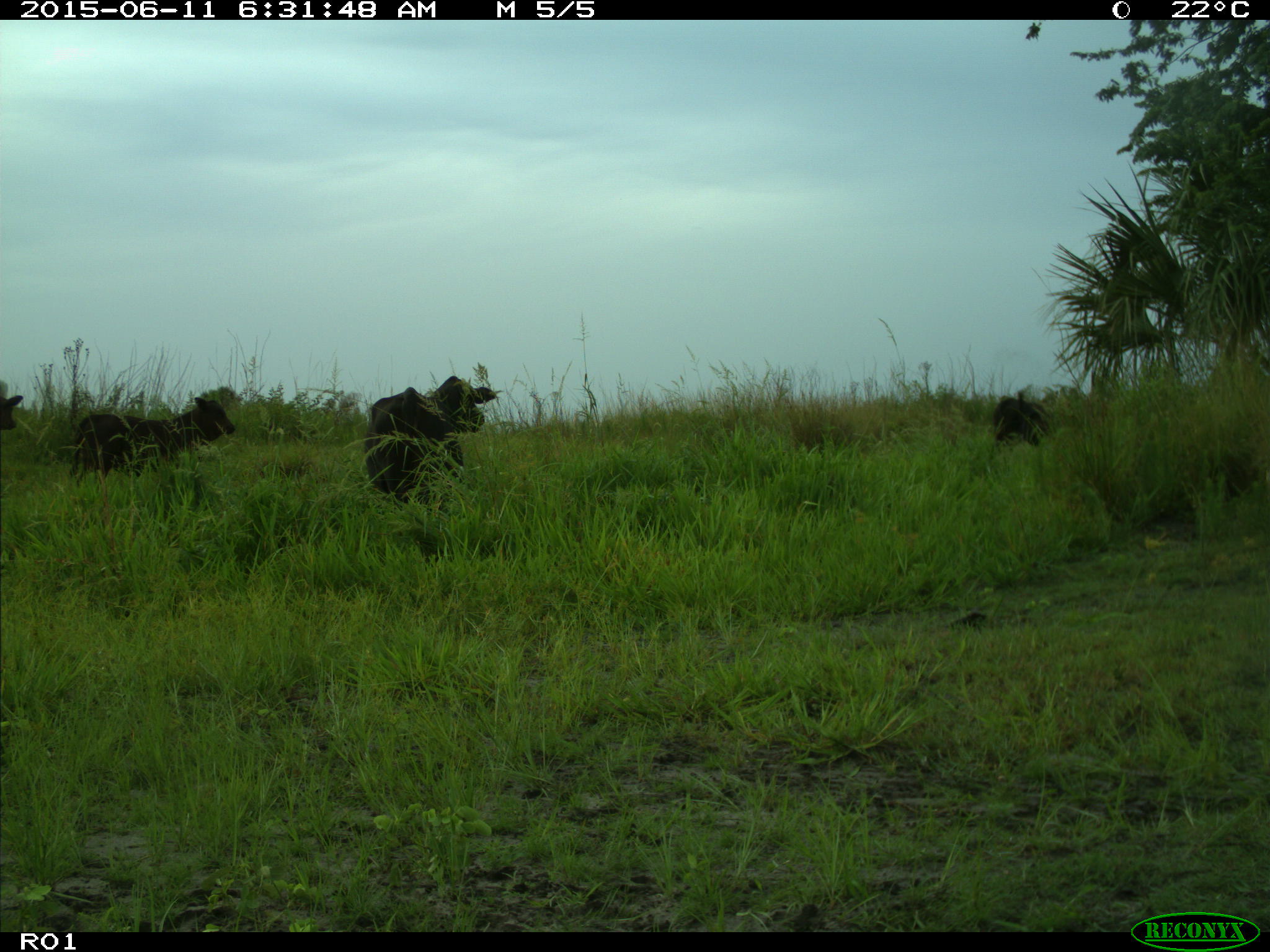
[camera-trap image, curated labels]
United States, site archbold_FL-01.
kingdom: Animalia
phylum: Chordata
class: Mammalia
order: Artiodactyla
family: Bovidae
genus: Bos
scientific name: Bos taurus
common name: domestic cow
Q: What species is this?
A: Bos taurus (domestic cow).